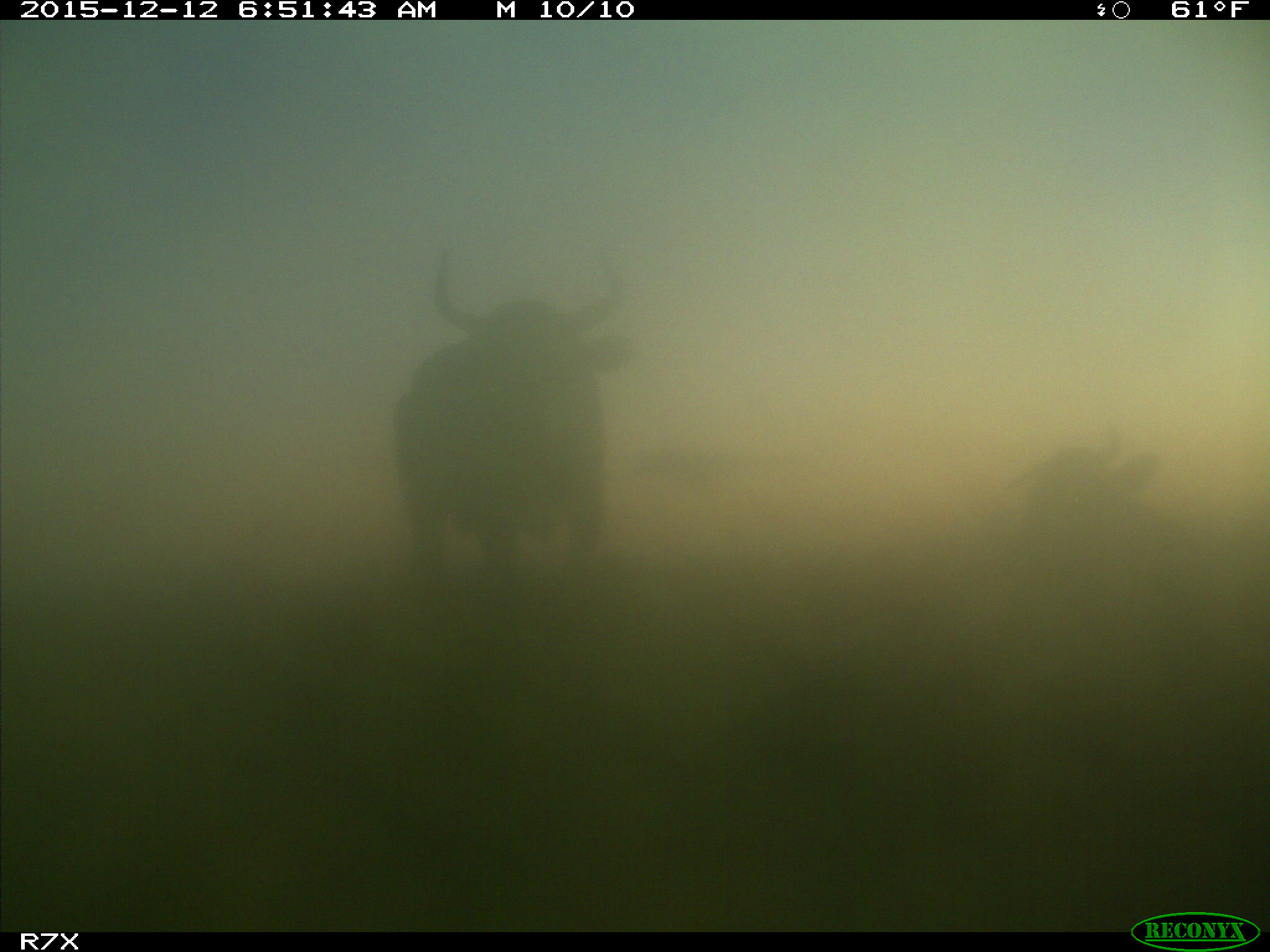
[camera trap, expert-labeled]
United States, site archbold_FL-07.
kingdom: Animalia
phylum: Chordata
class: Mammalia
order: Artiodactyla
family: Bovidae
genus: Bos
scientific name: Bos taurus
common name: domestic cow